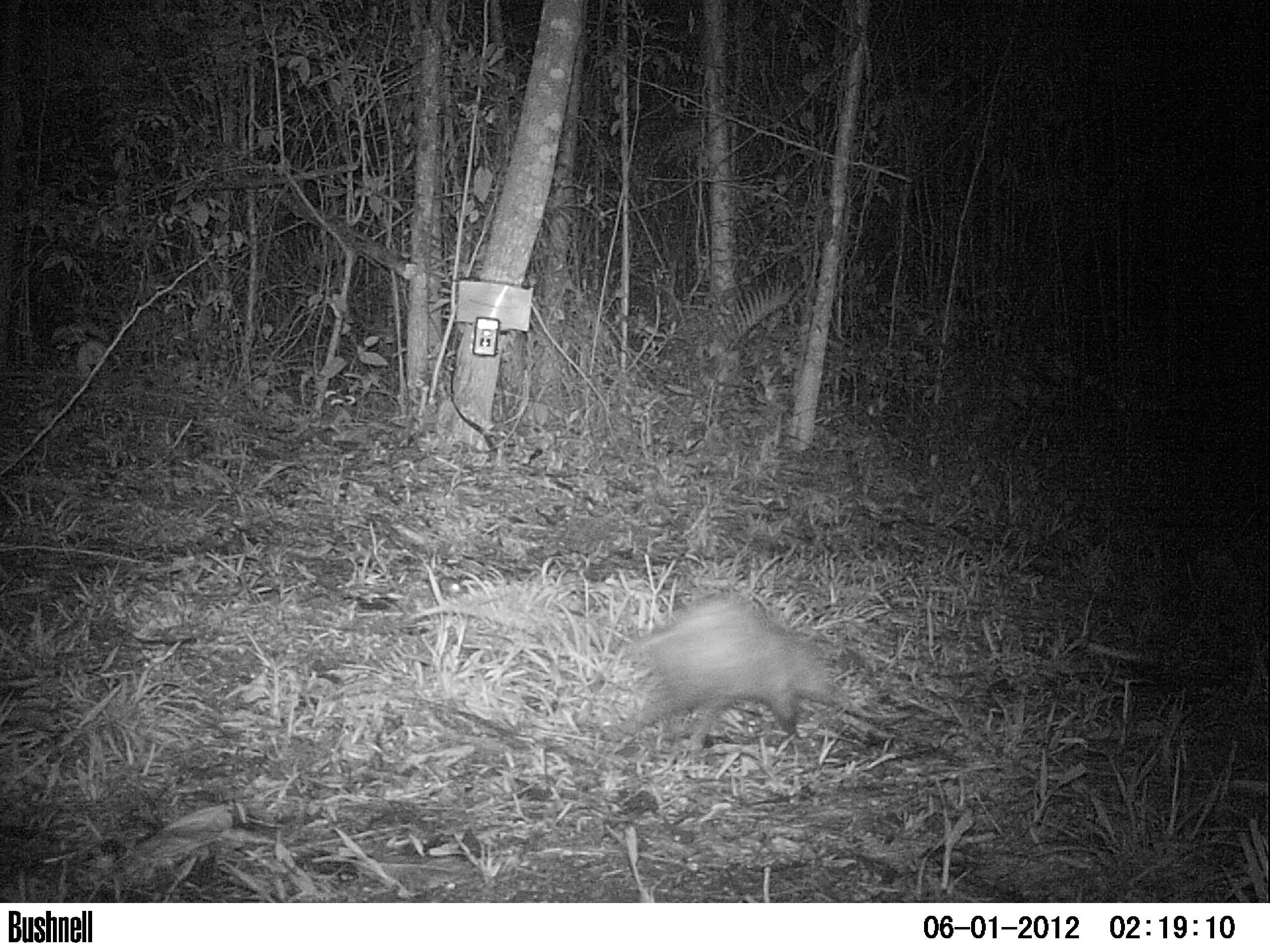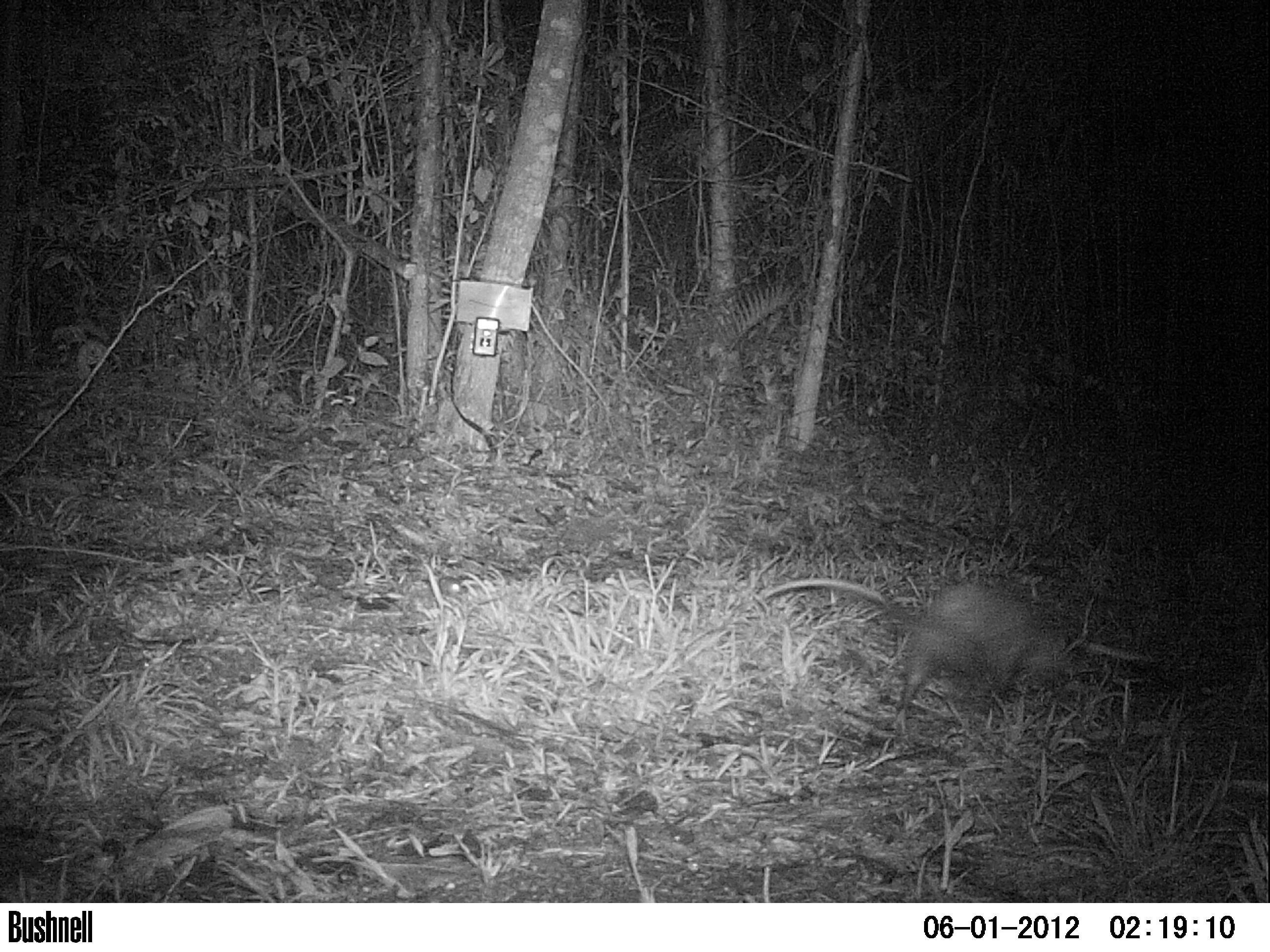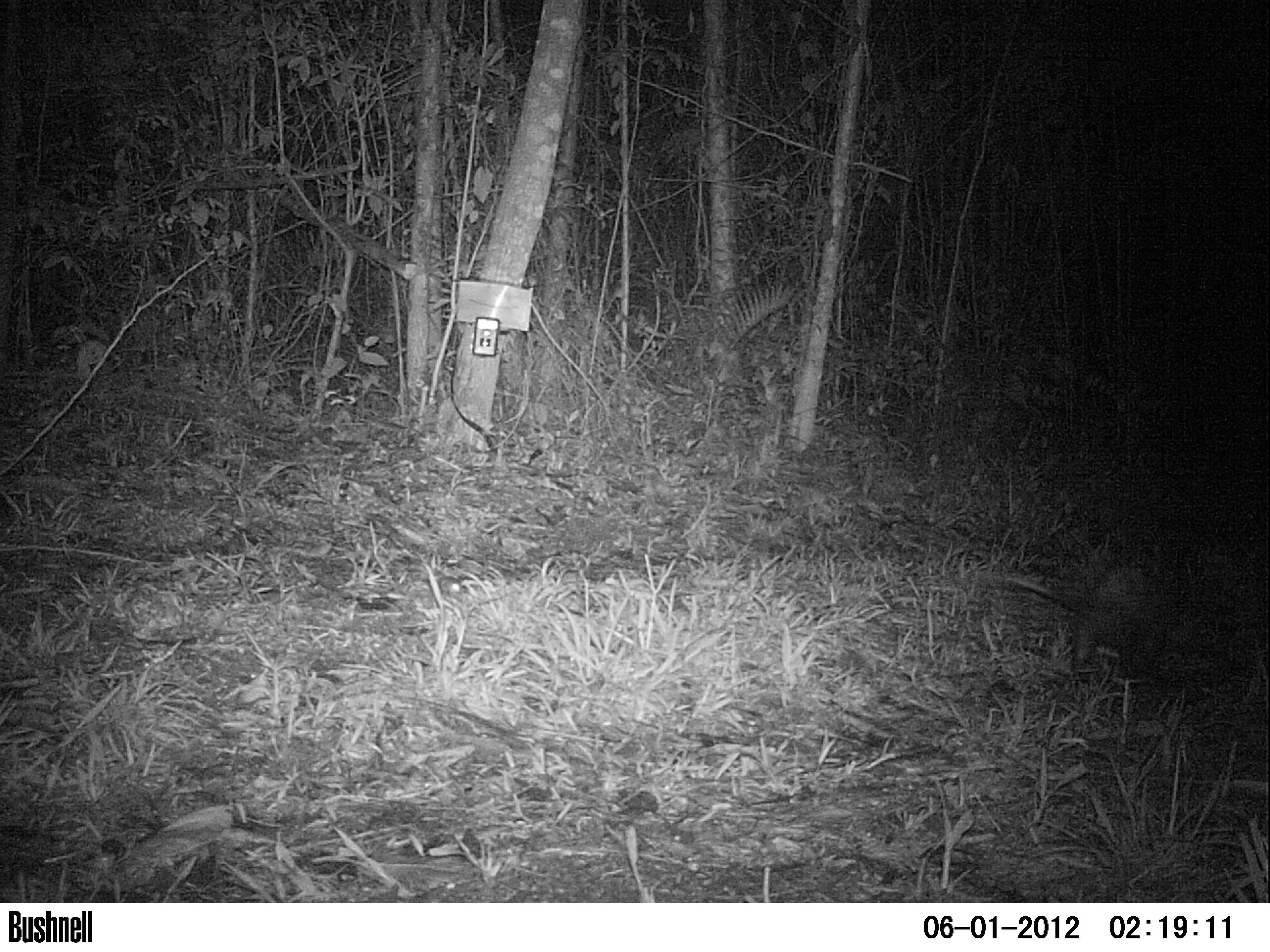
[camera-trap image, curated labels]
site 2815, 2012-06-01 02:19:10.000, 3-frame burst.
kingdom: Animalia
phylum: Chordata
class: Mammalia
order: Didelphimorphia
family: Didelphidae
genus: Didelphis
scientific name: Didelphis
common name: american opossums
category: didelphis sp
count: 1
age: adult